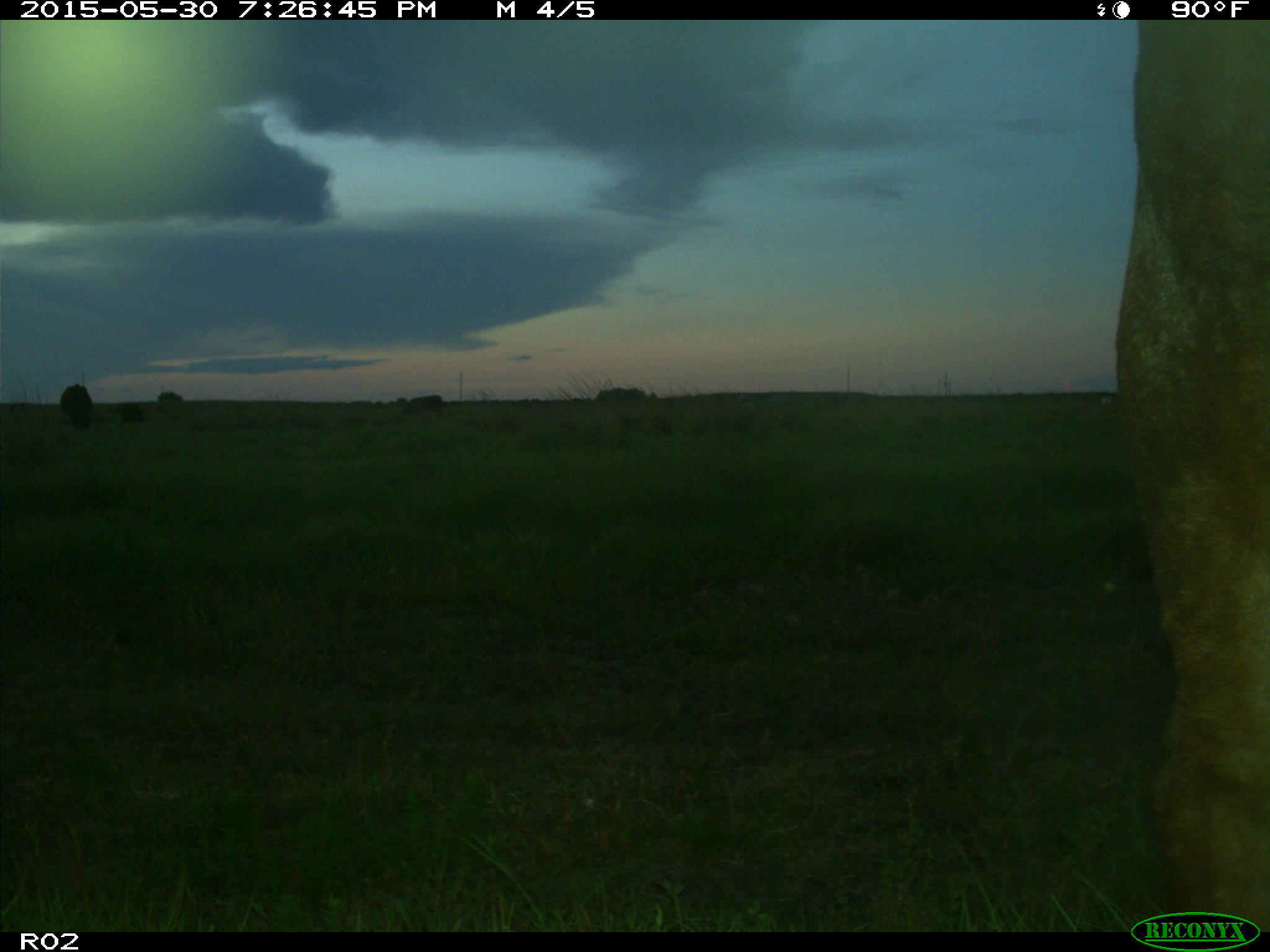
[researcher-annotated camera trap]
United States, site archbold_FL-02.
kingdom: Animalia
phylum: Chordata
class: Mammalia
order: Artiodactyla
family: Bovidae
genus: Bos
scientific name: Bos taurus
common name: domestic cow